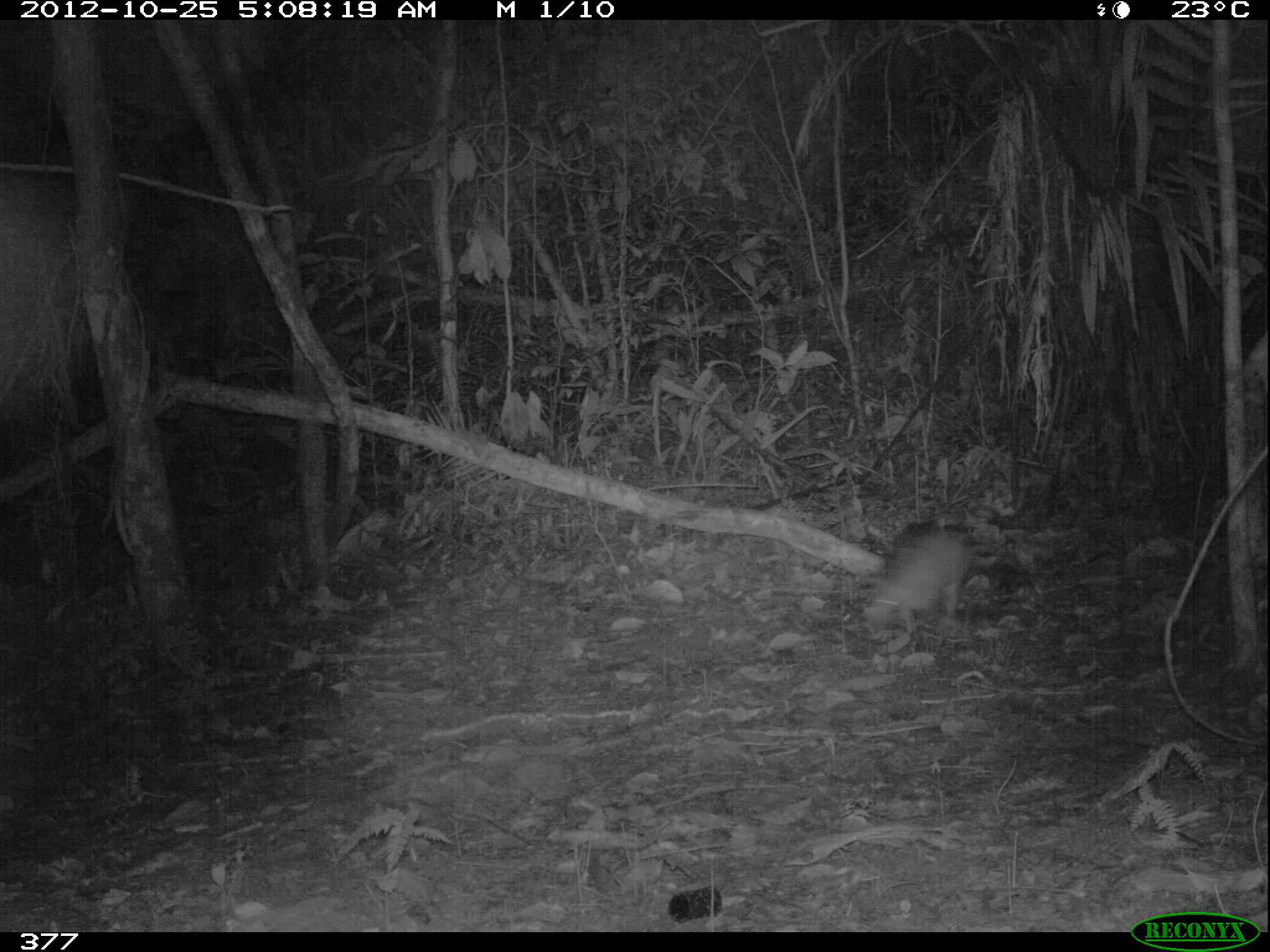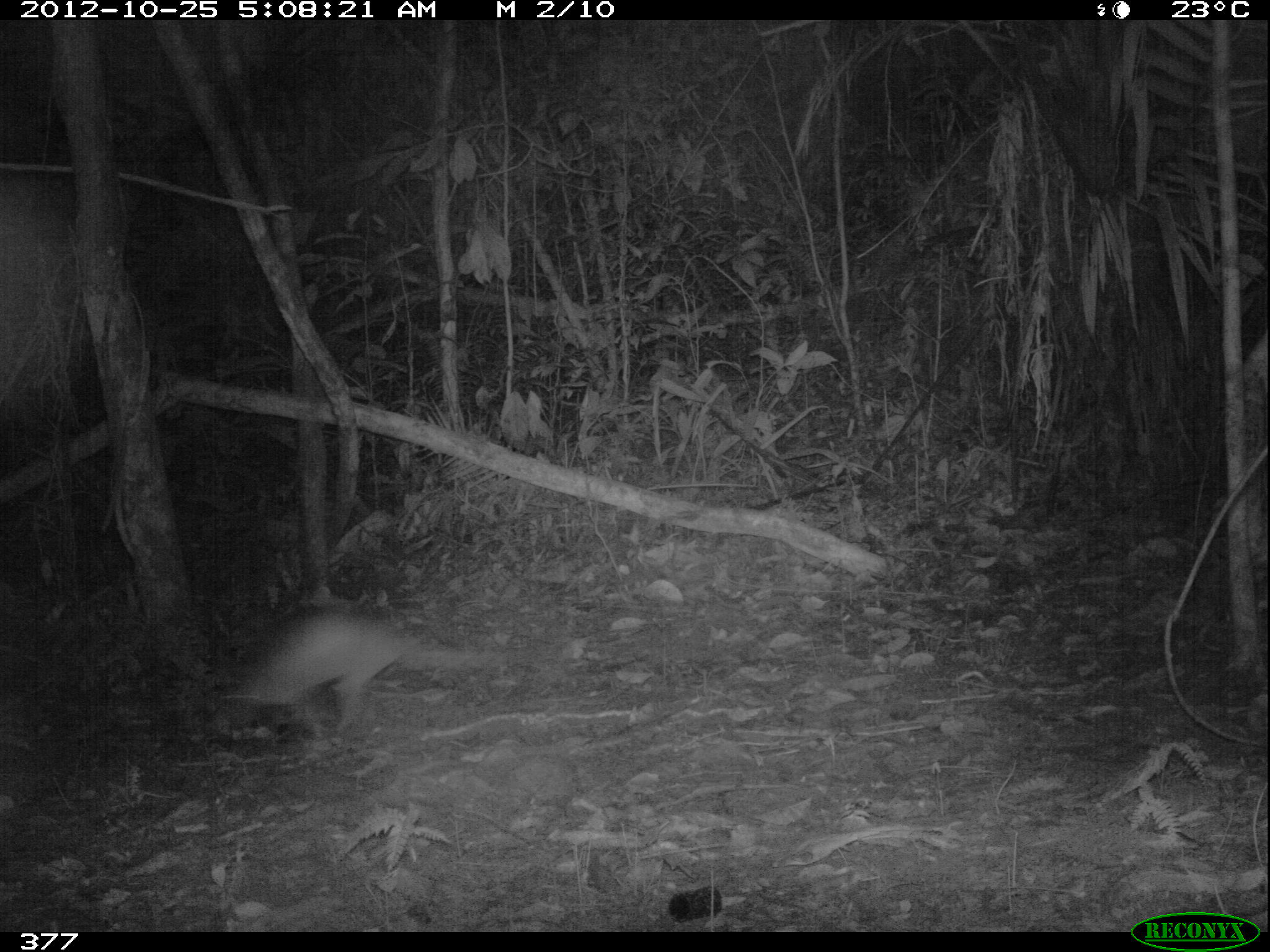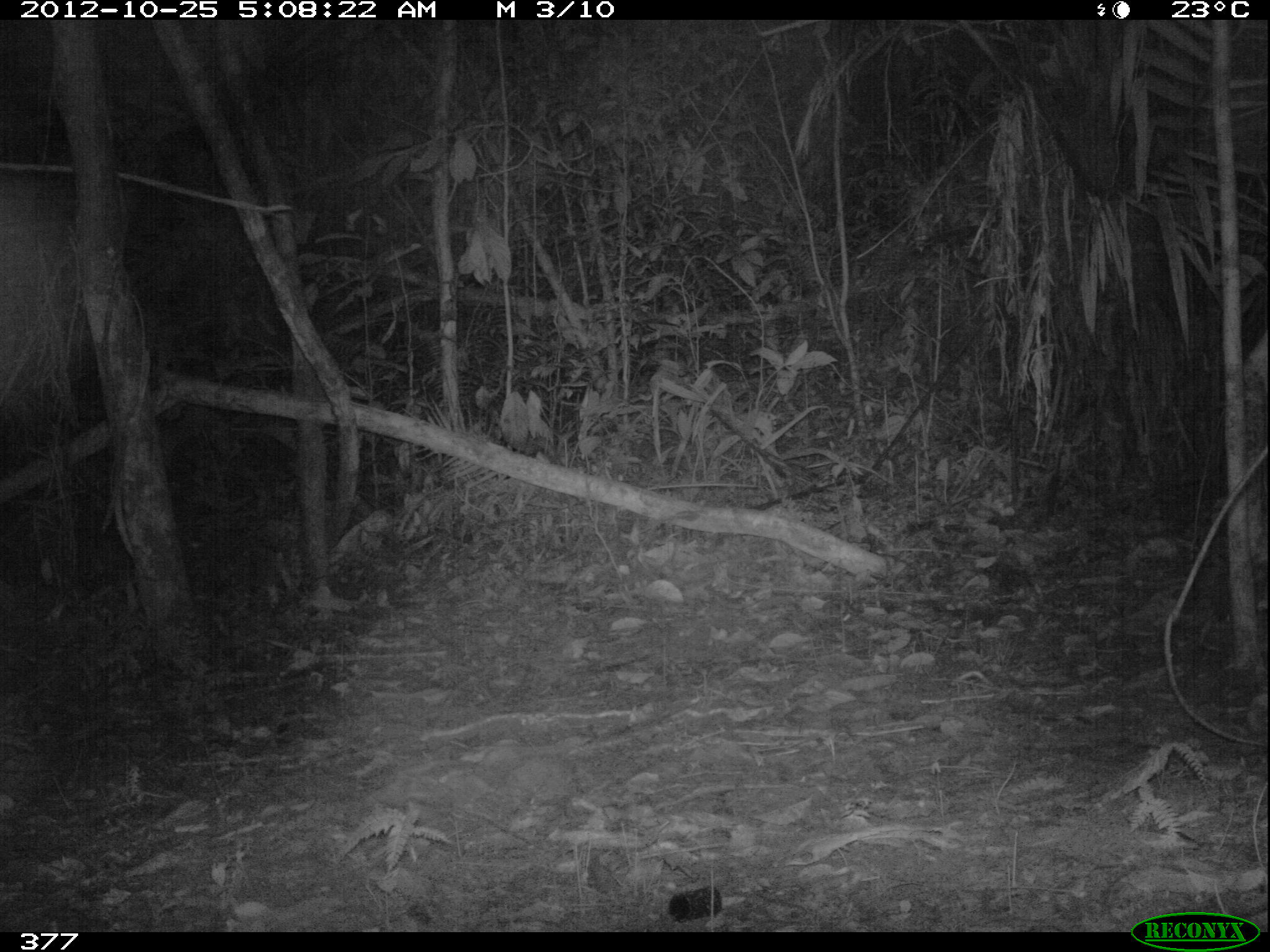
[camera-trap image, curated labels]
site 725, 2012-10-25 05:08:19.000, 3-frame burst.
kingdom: Animalia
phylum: Chordata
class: Mammalia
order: Cingulata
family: Dasypodidae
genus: Dasypus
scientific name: Dasypus novemcinctus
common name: nine-banded armadillo